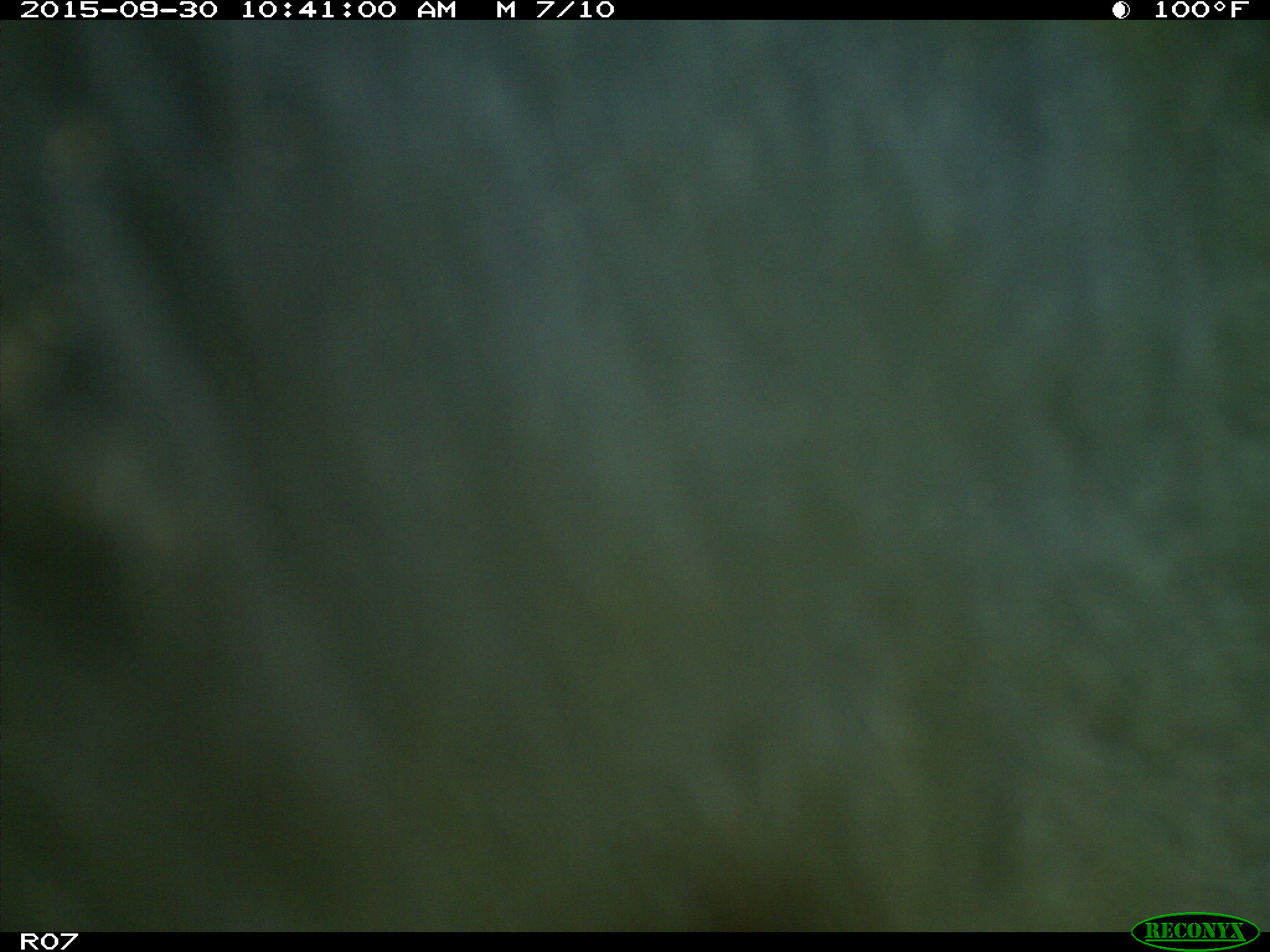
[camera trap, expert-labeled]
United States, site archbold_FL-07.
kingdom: Animalia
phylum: Chordata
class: Mammalia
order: Artiodactyla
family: Bovidae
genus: Bos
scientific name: Bos taurus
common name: domestic cow